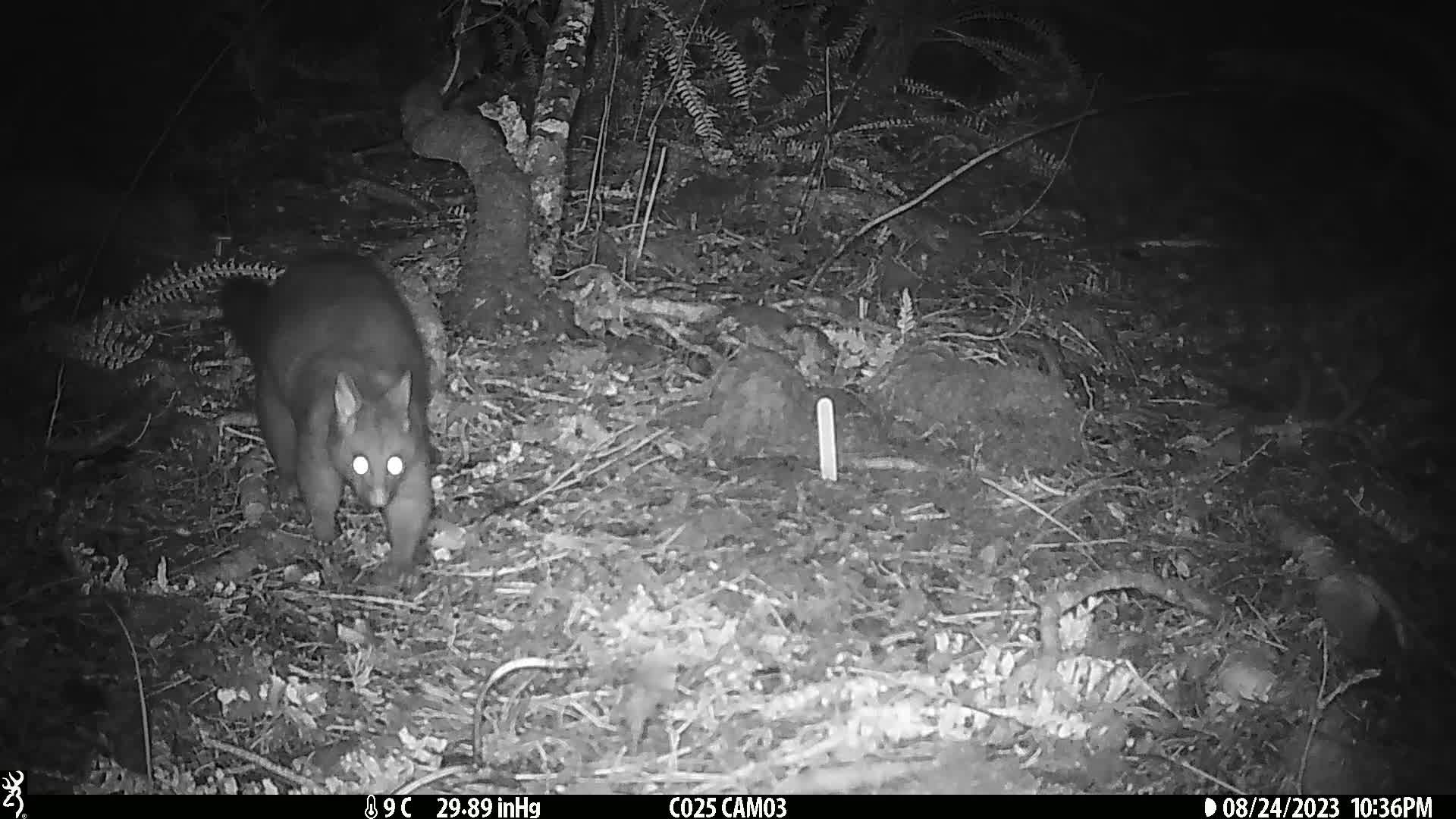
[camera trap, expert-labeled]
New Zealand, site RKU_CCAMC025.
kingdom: Animalia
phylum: Chordata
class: Mammalia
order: Diprotodontia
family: Phalangeridae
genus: Trichosurus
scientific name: Trichosurus vulpecula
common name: common brushtail possum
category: possum